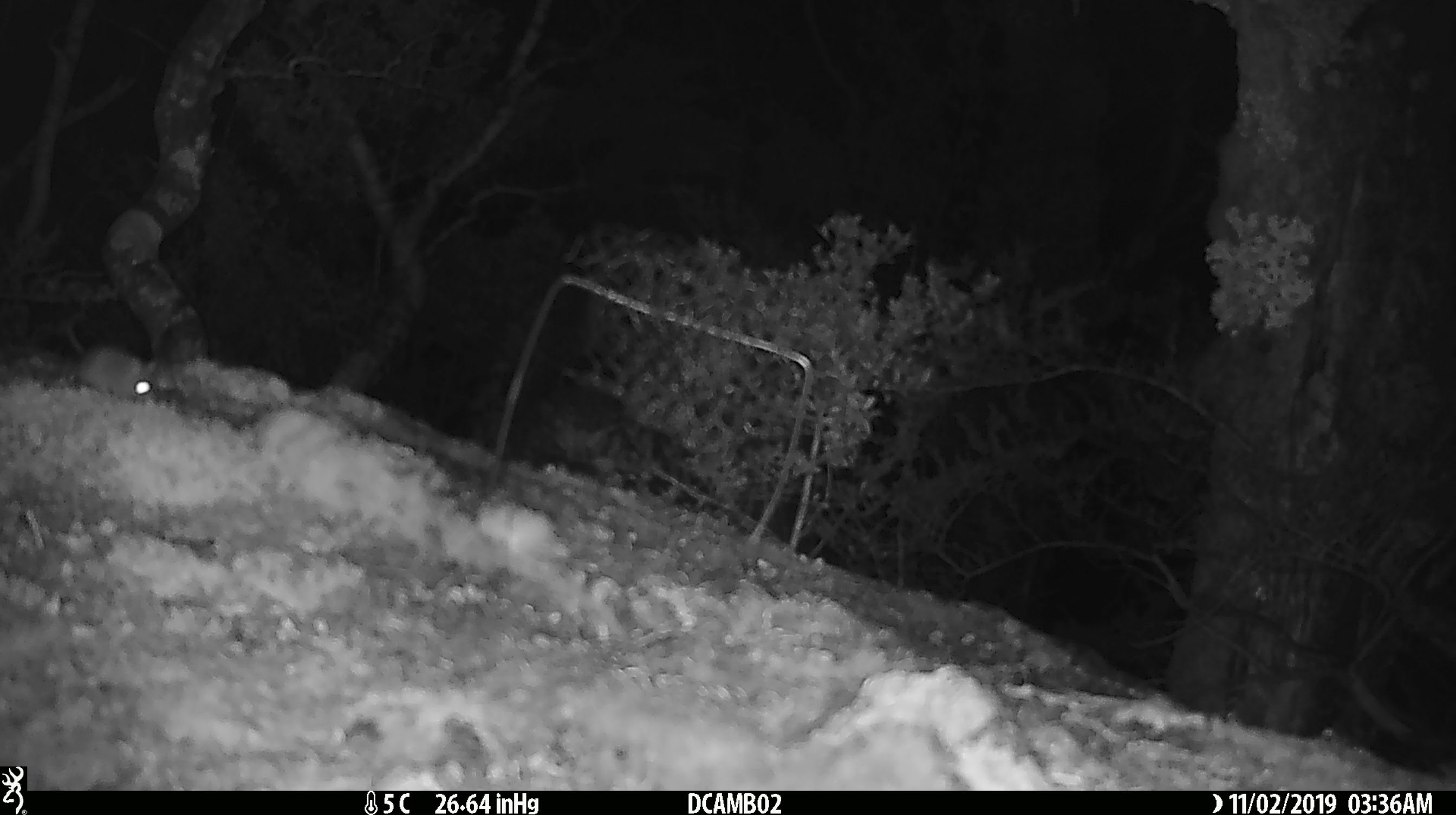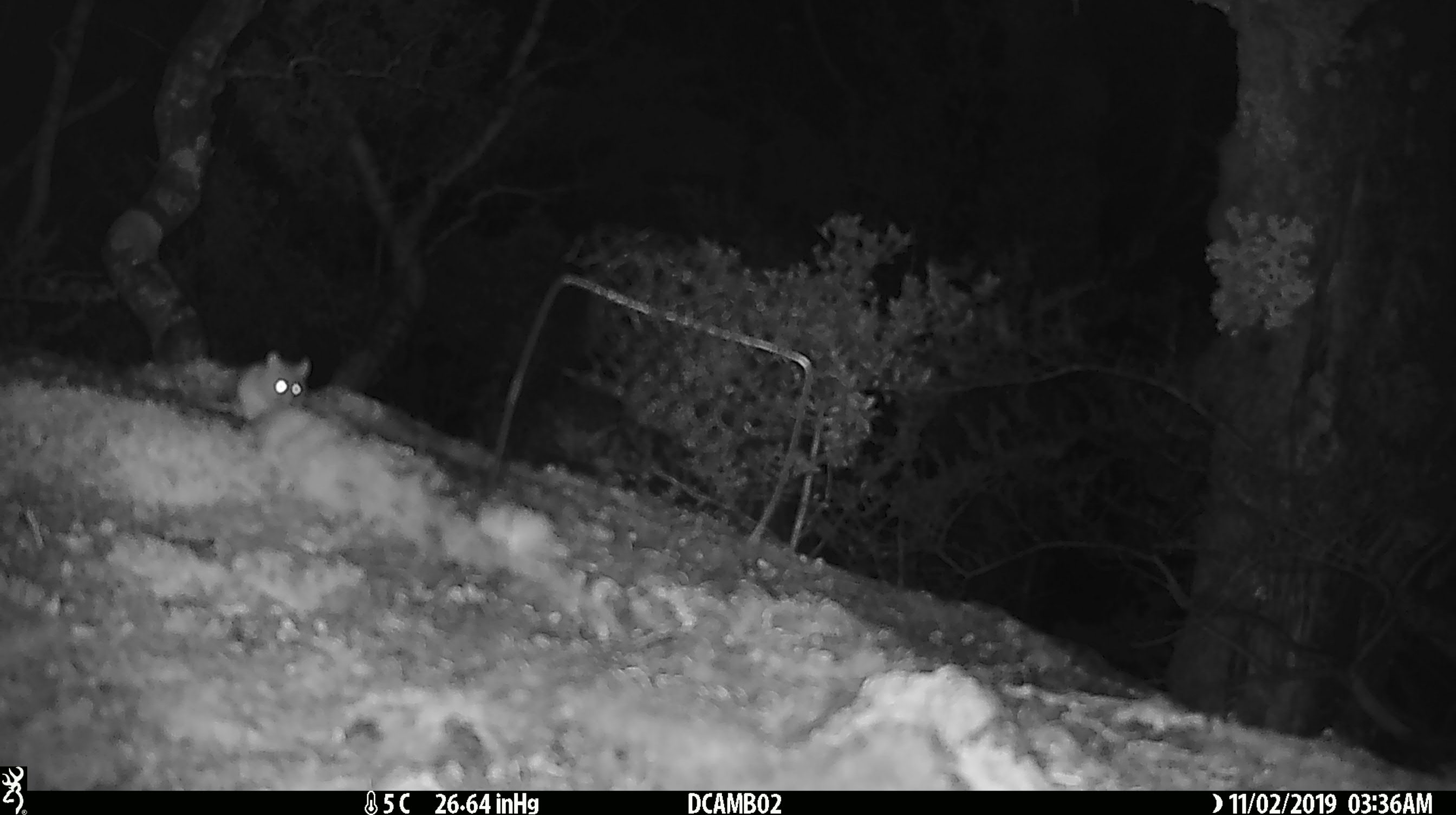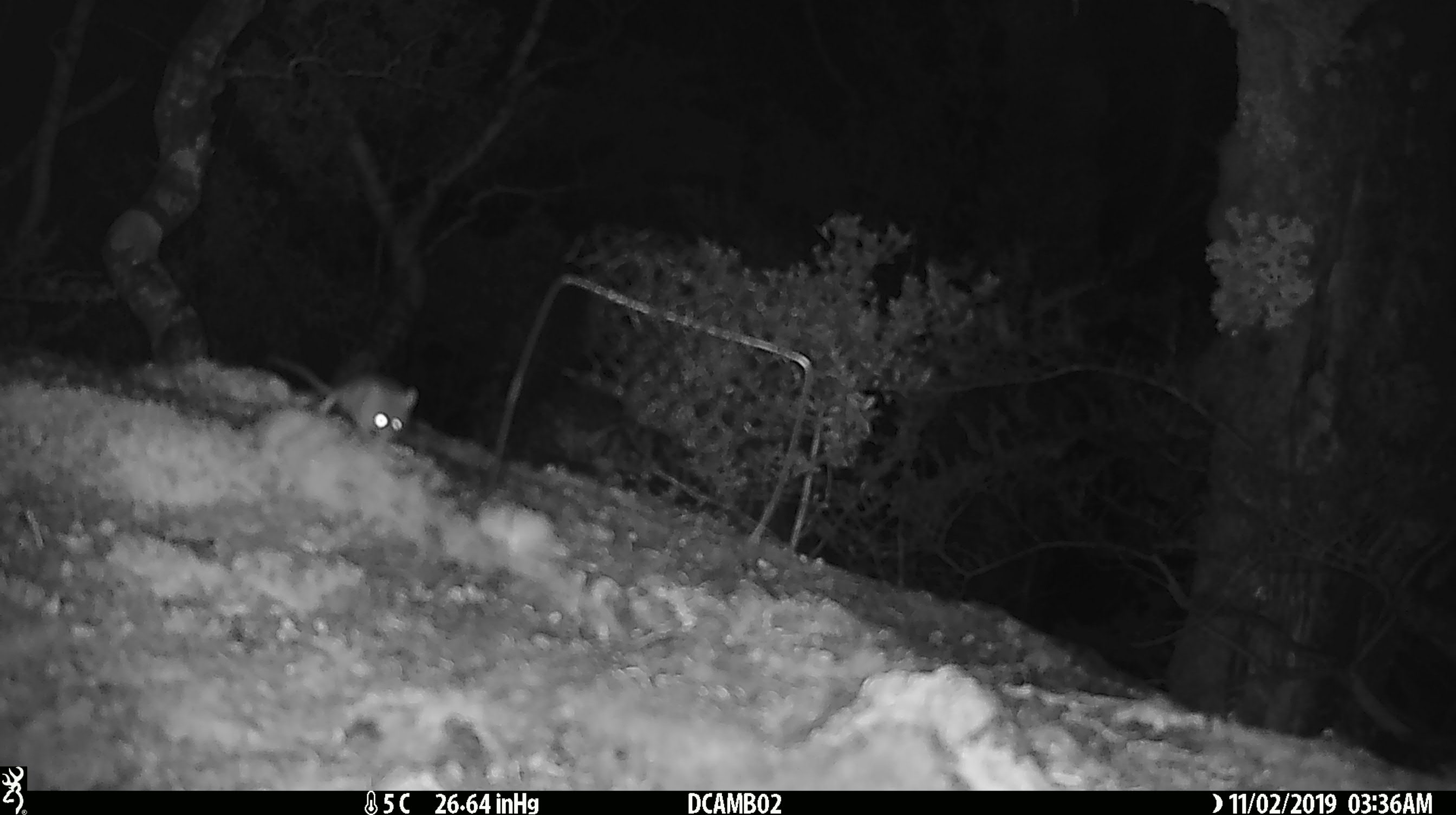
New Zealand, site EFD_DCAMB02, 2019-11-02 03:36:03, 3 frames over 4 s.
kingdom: Animalia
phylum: Chordata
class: Mammalia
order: Rodentia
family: Muridae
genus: Mus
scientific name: Mus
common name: mouse